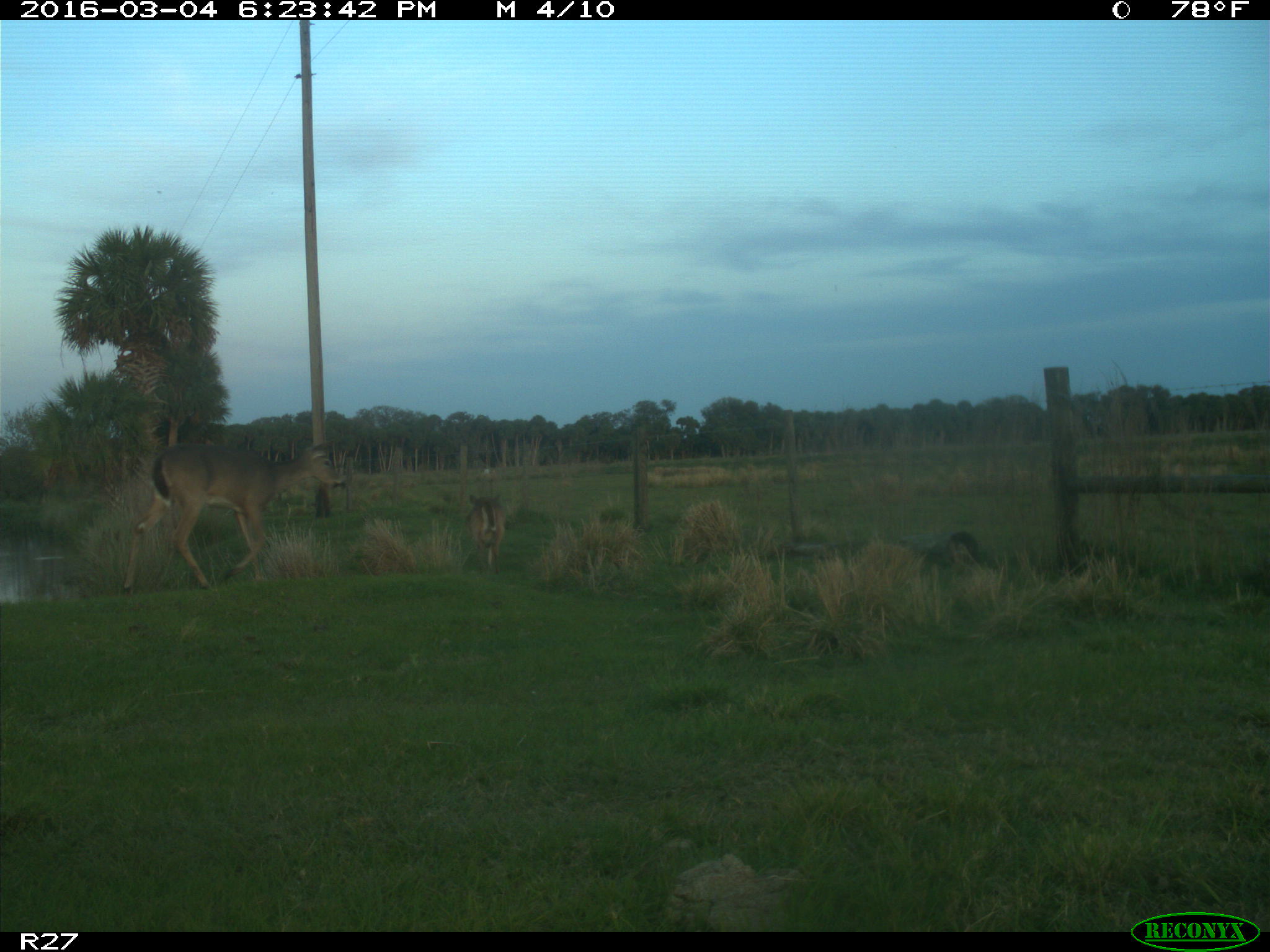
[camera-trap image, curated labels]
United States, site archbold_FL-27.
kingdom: Animalia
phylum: Chordata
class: Mammalia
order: Artiodactyla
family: Cervidae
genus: Odocoileus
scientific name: Odocoileus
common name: deer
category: unidentified deer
Unidentified deer (deer) (Odocoileus).